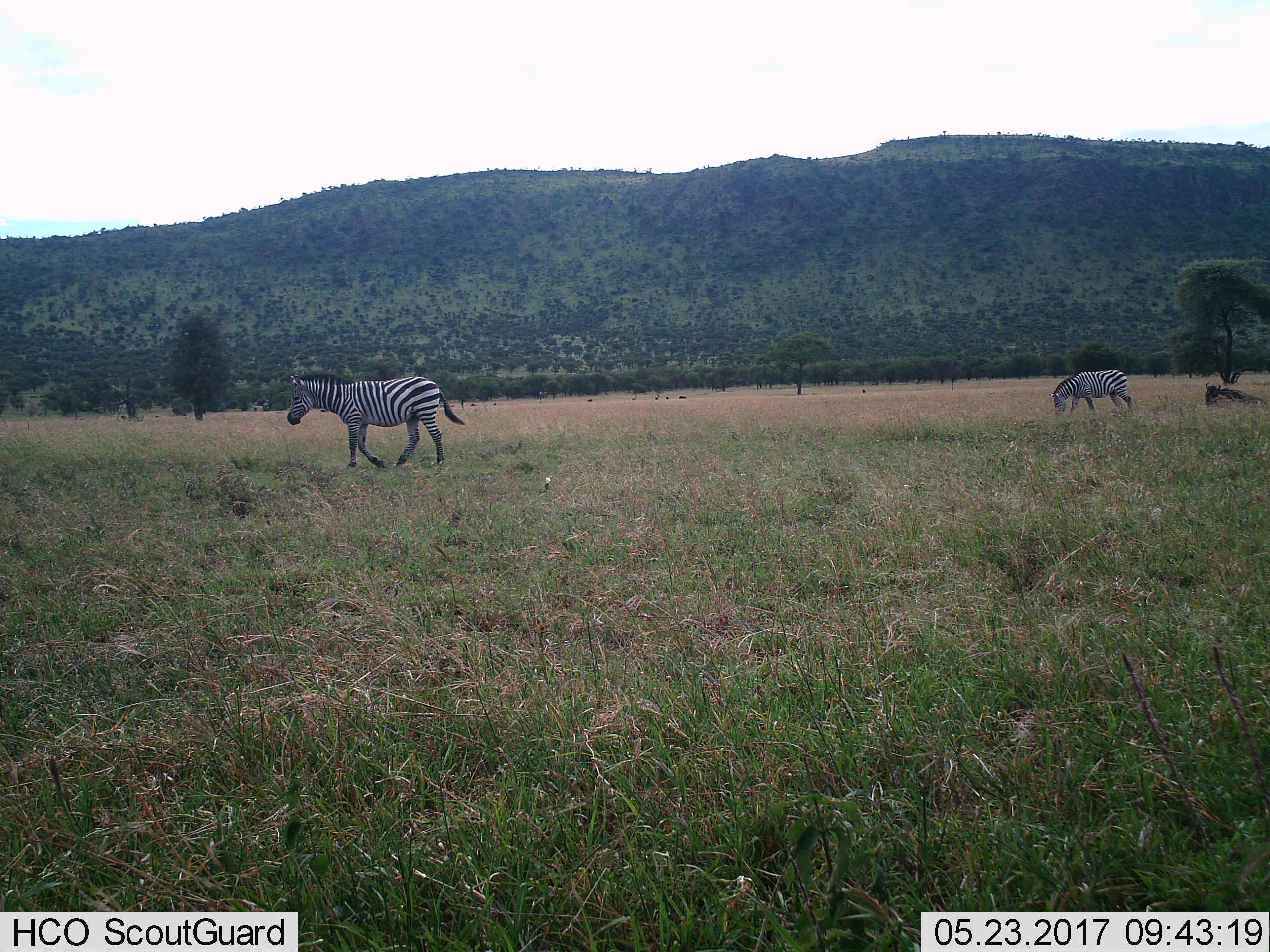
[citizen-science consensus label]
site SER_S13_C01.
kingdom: Animalia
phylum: Chordata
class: Mammalia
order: Perissodactyla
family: Equidae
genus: Equus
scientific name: Equus quagga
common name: plains zebra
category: zebraplains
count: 2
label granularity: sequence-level